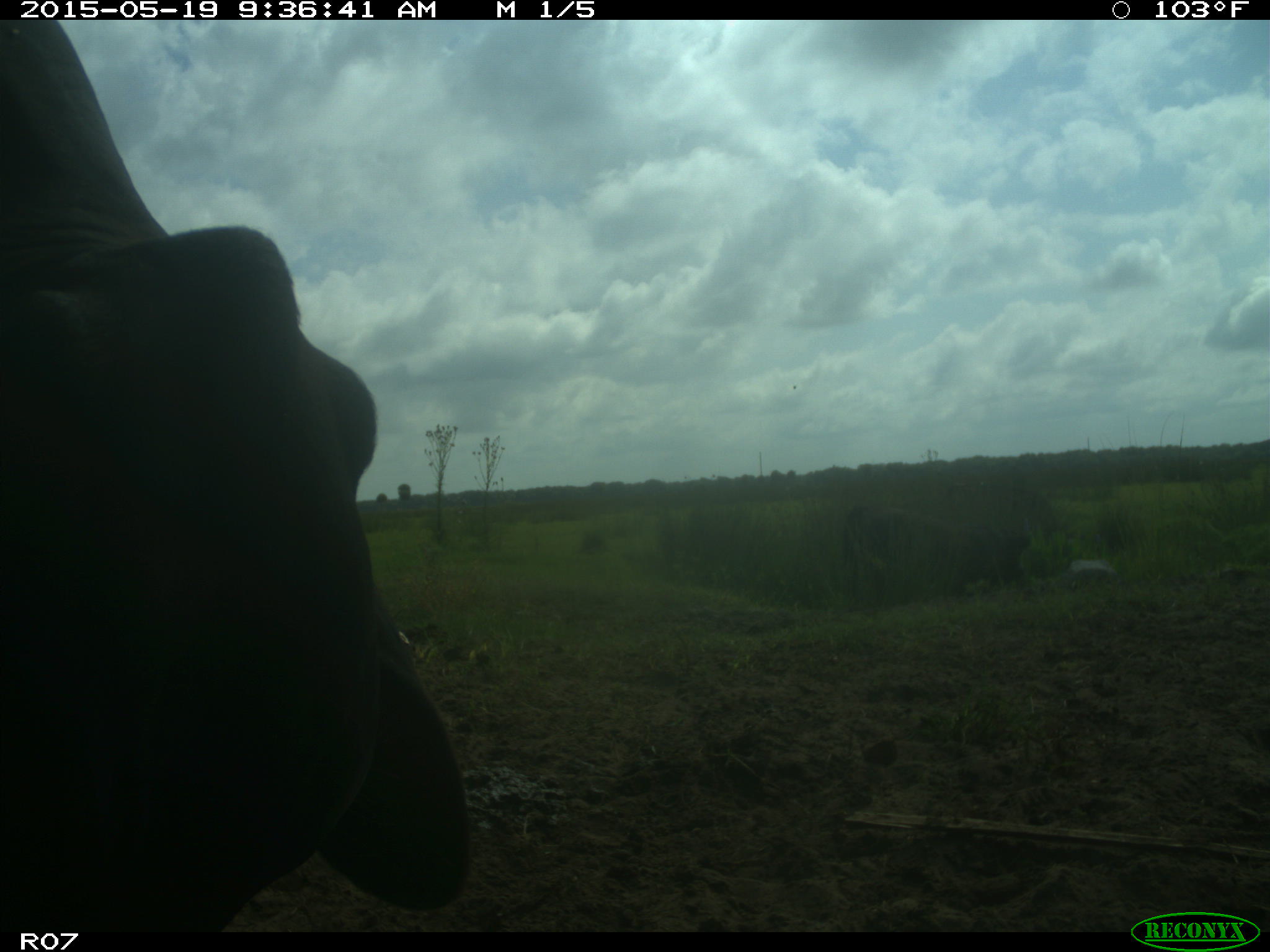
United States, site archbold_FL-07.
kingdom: Animalia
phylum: Chordata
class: Mammalia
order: Artiodactyla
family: Bovidae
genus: Bos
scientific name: Bos taurus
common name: domestic cow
Bos taurus (domestic cow).